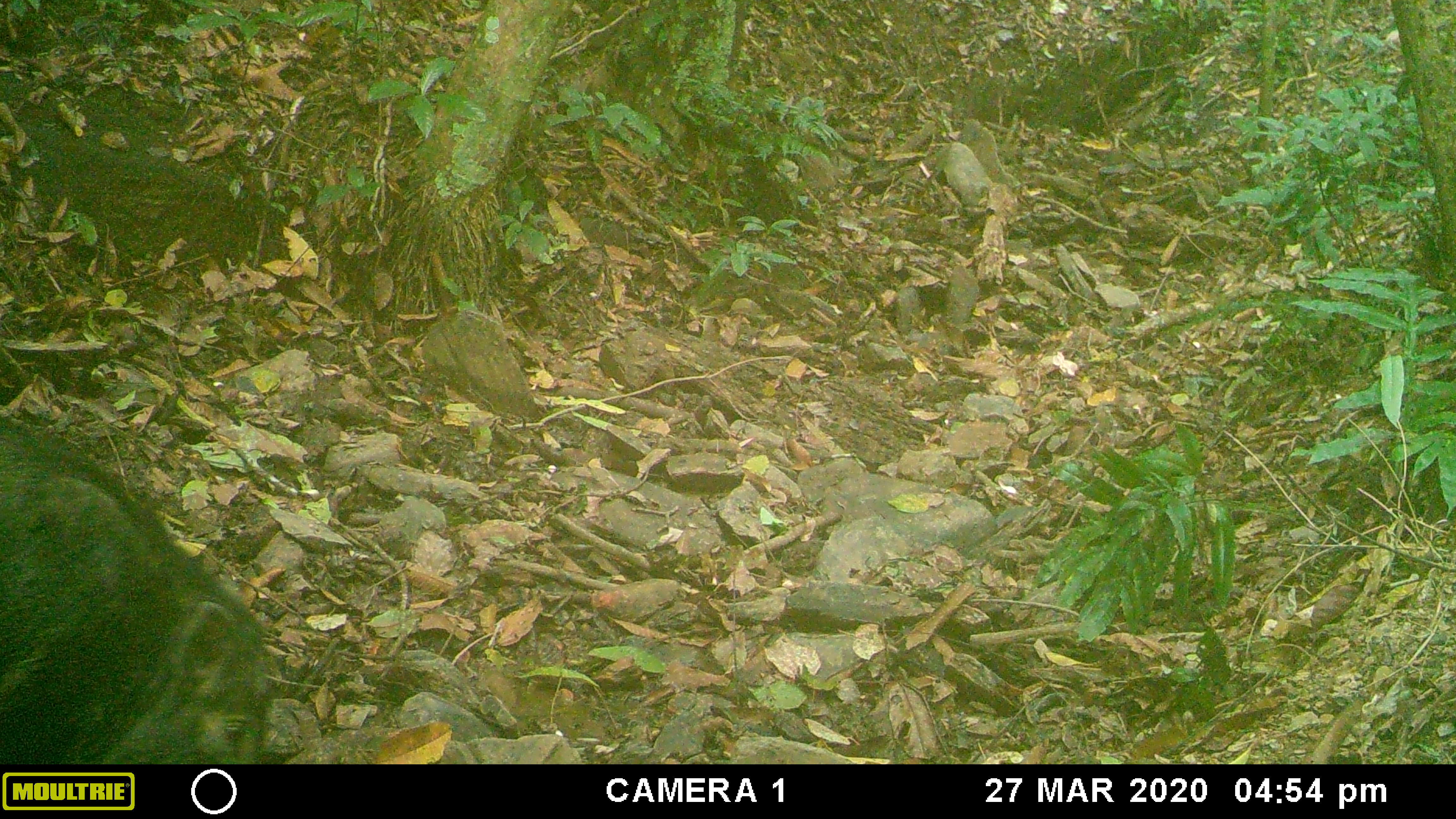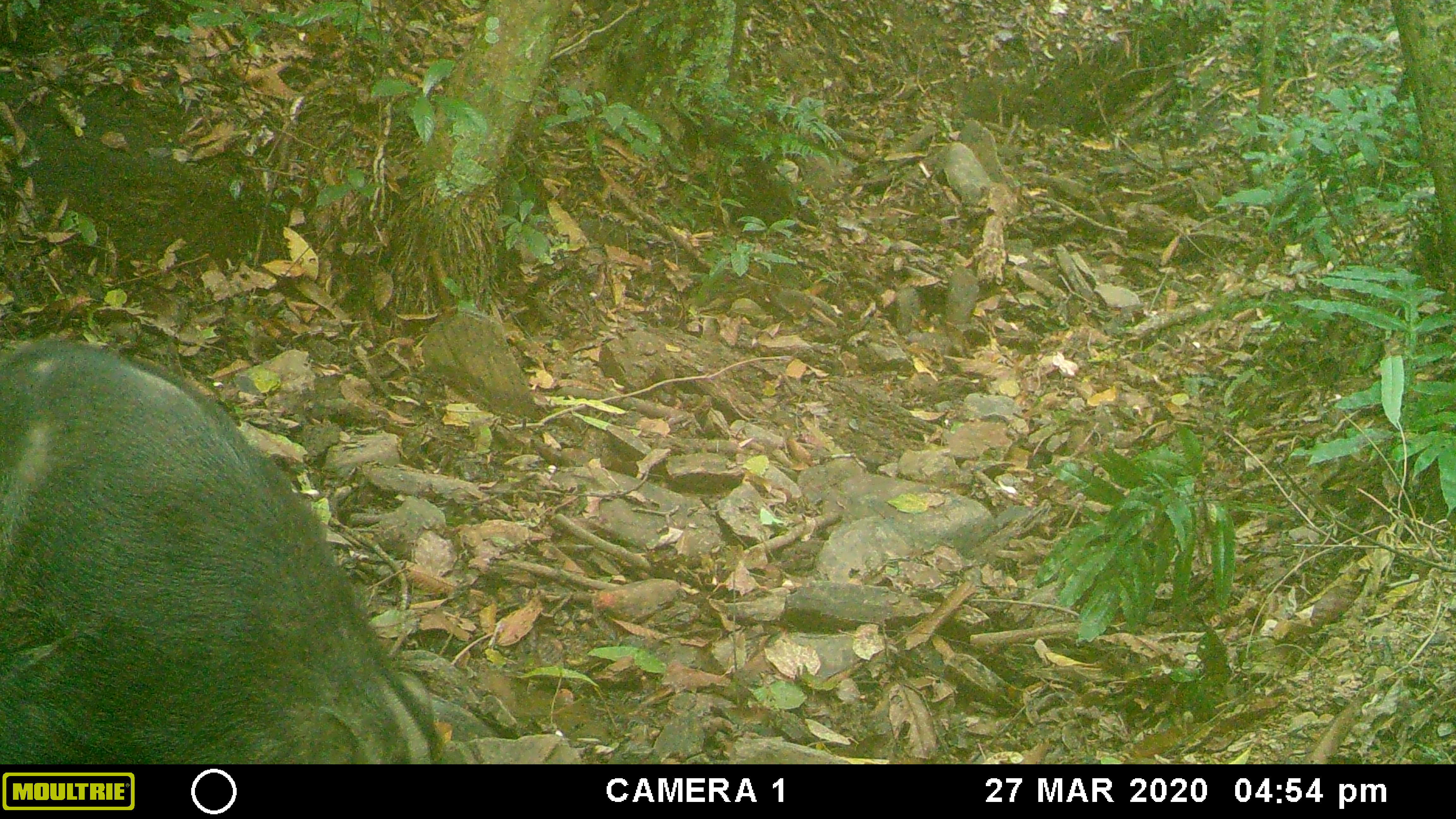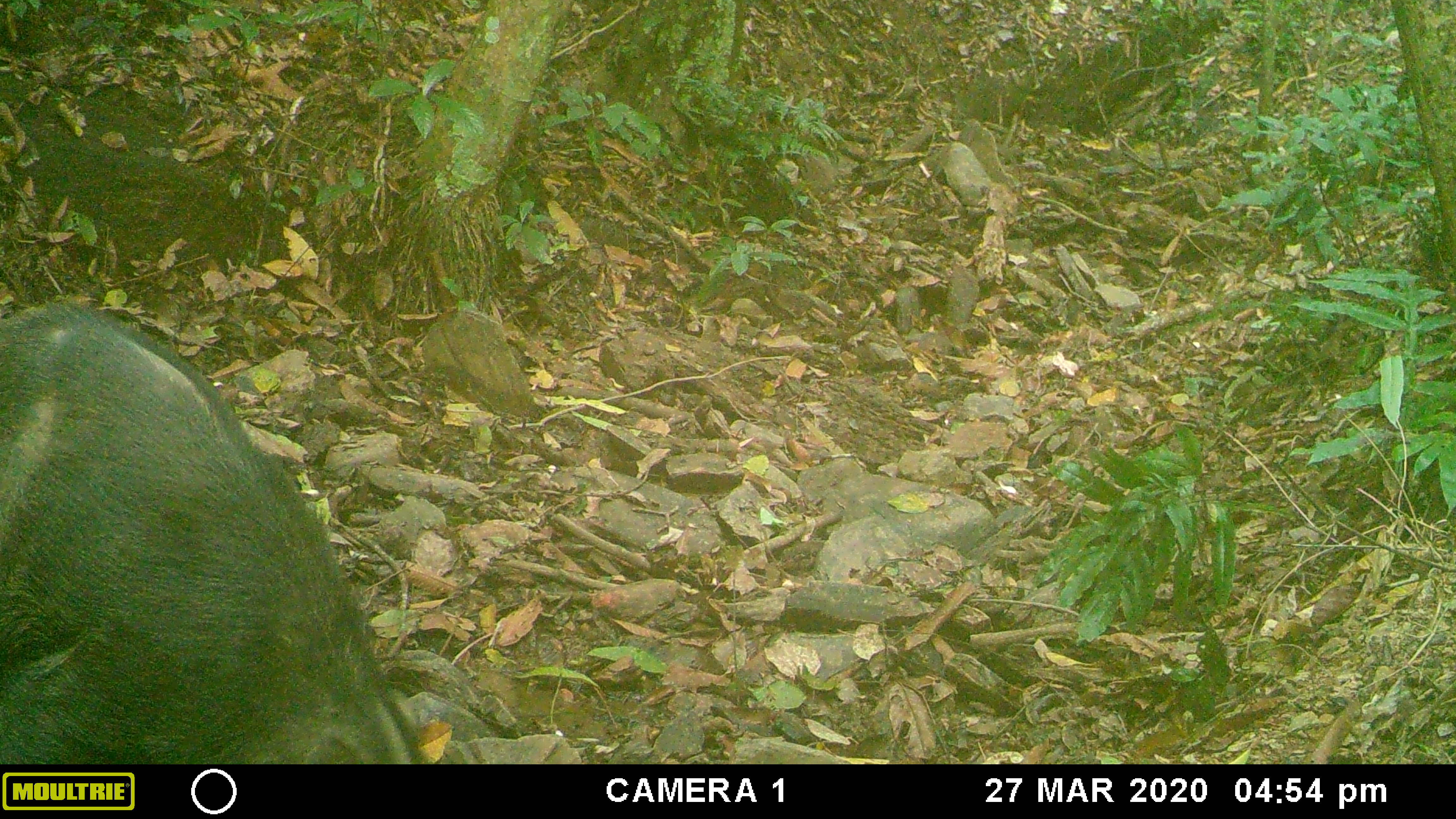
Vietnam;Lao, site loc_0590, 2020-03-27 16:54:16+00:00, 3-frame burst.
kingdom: Animalia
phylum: Chordata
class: Mammalia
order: Artiodactyla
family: Suidae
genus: Sus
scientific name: Sus scrofa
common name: eurasian wild pig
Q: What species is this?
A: Eurasian wild pig (Sus scrofa).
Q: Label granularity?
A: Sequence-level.